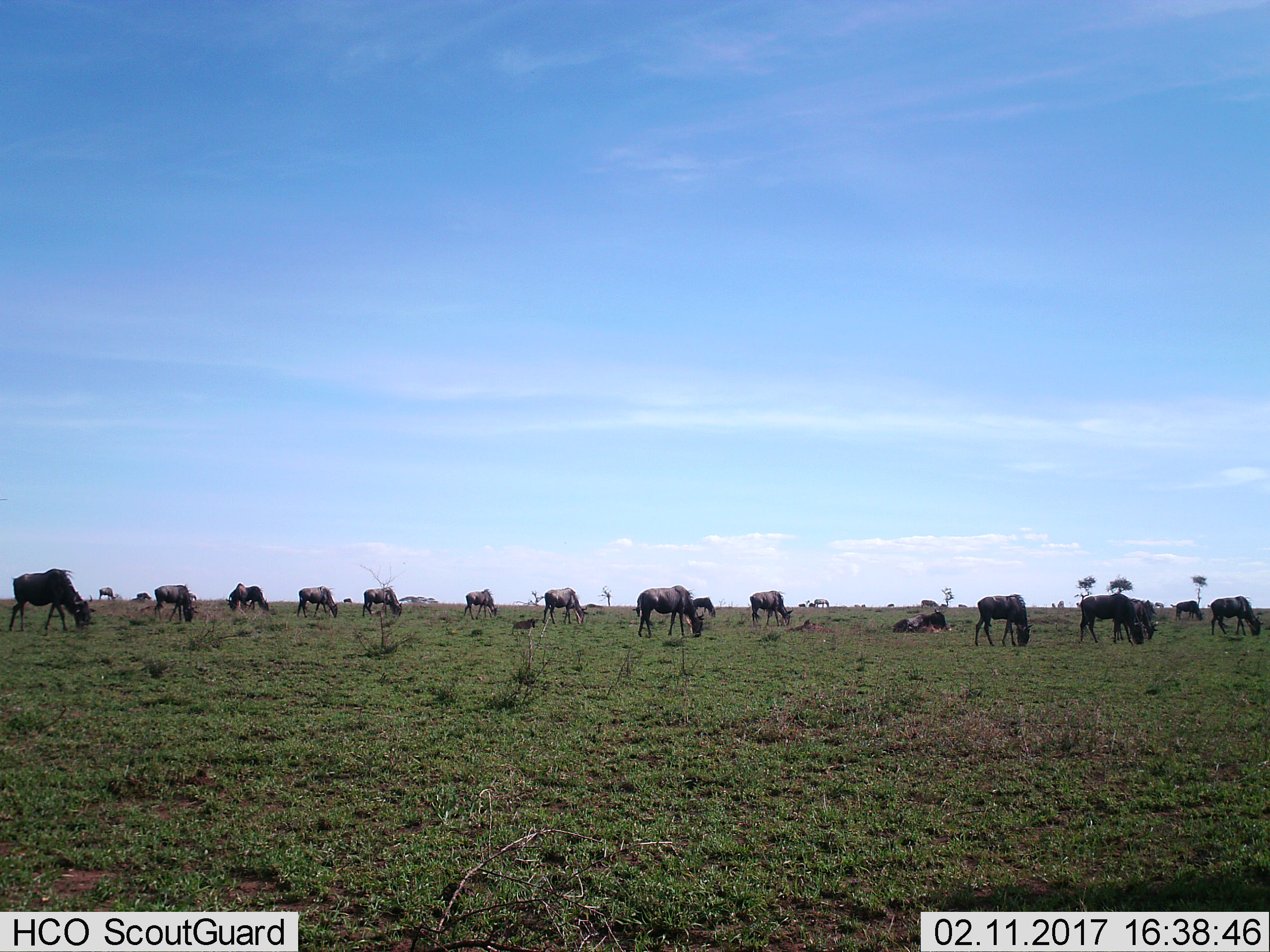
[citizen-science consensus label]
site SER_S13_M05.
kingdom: Animalia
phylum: Chordata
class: Mammalia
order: Artiodactyla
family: Bovidae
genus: Connochaetes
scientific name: Connochaetes taurinus taurinus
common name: blue wildebeest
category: wildebeestblue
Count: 11-50.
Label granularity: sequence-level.